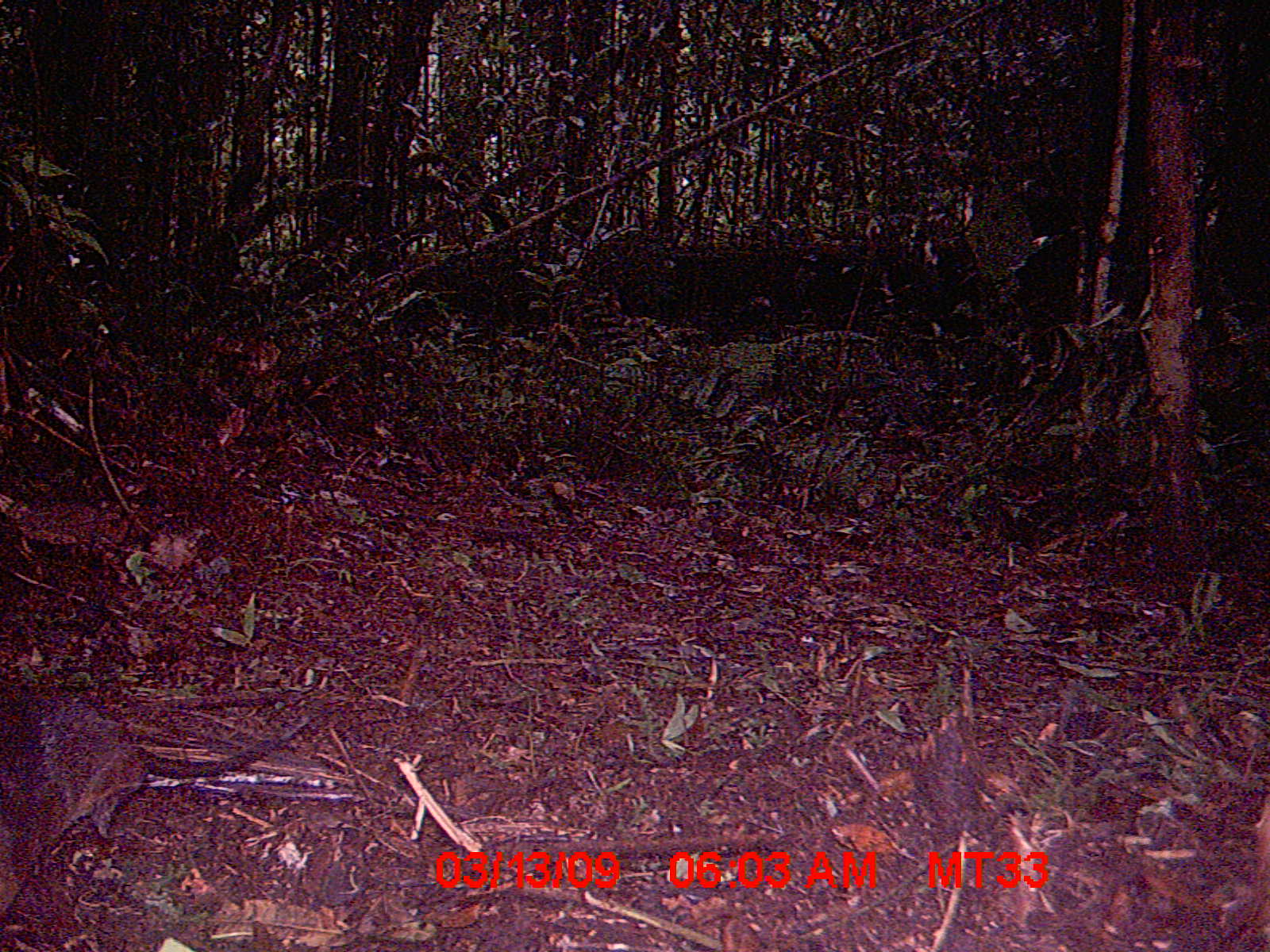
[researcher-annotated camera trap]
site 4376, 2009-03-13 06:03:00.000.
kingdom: Animalia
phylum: Chordata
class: Mammalia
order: Rodentia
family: Nesomyidae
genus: Nesomys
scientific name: Nesomys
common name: nesomys rodents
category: nesomys sp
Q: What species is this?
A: Nesomys sp (nesomys rodents) (Nesomys).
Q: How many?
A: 1.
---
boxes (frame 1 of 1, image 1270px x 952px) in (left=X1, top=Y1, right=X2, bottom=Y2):
nesomys sp: (left=0, top=692, right=316, bottom=918)